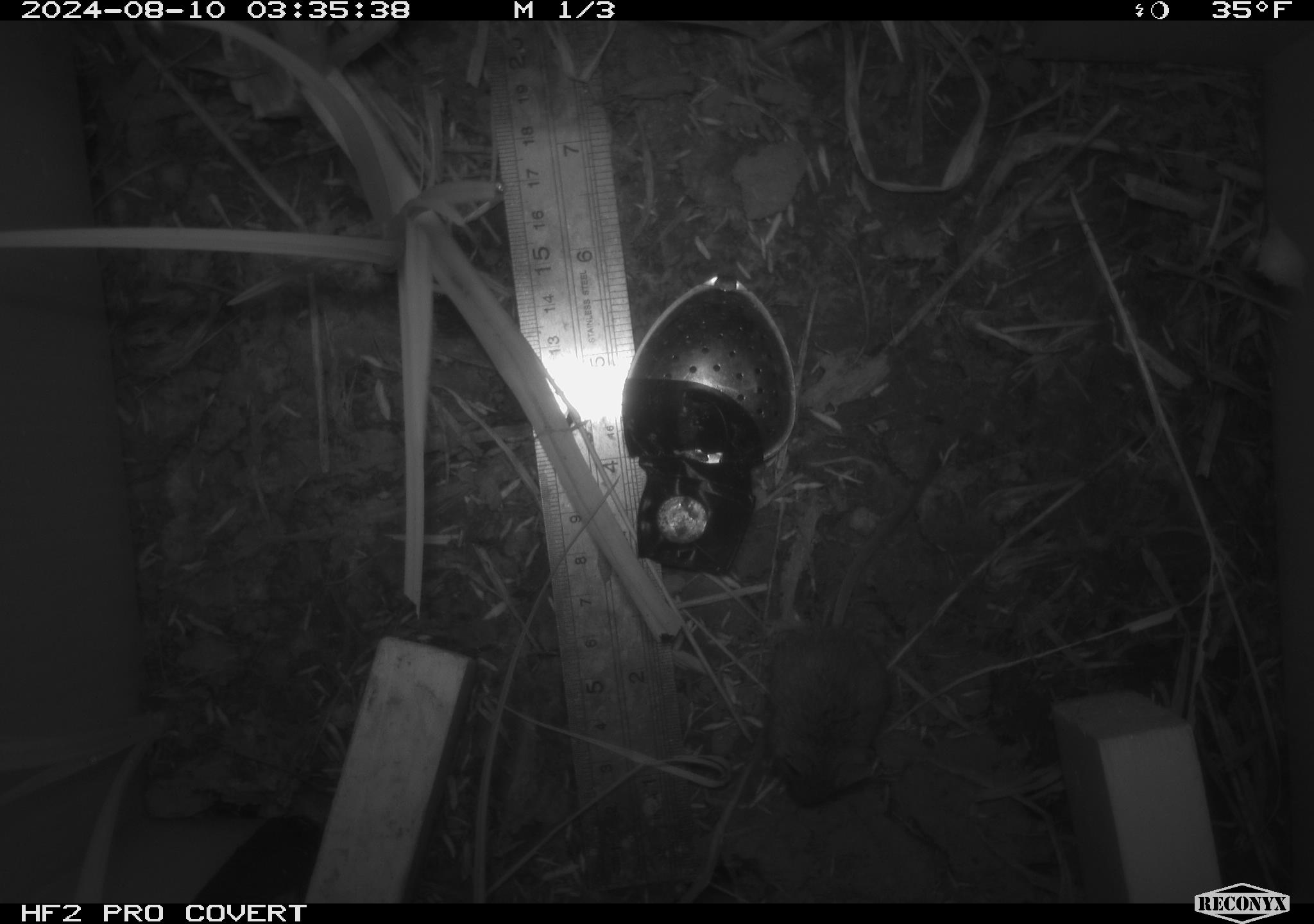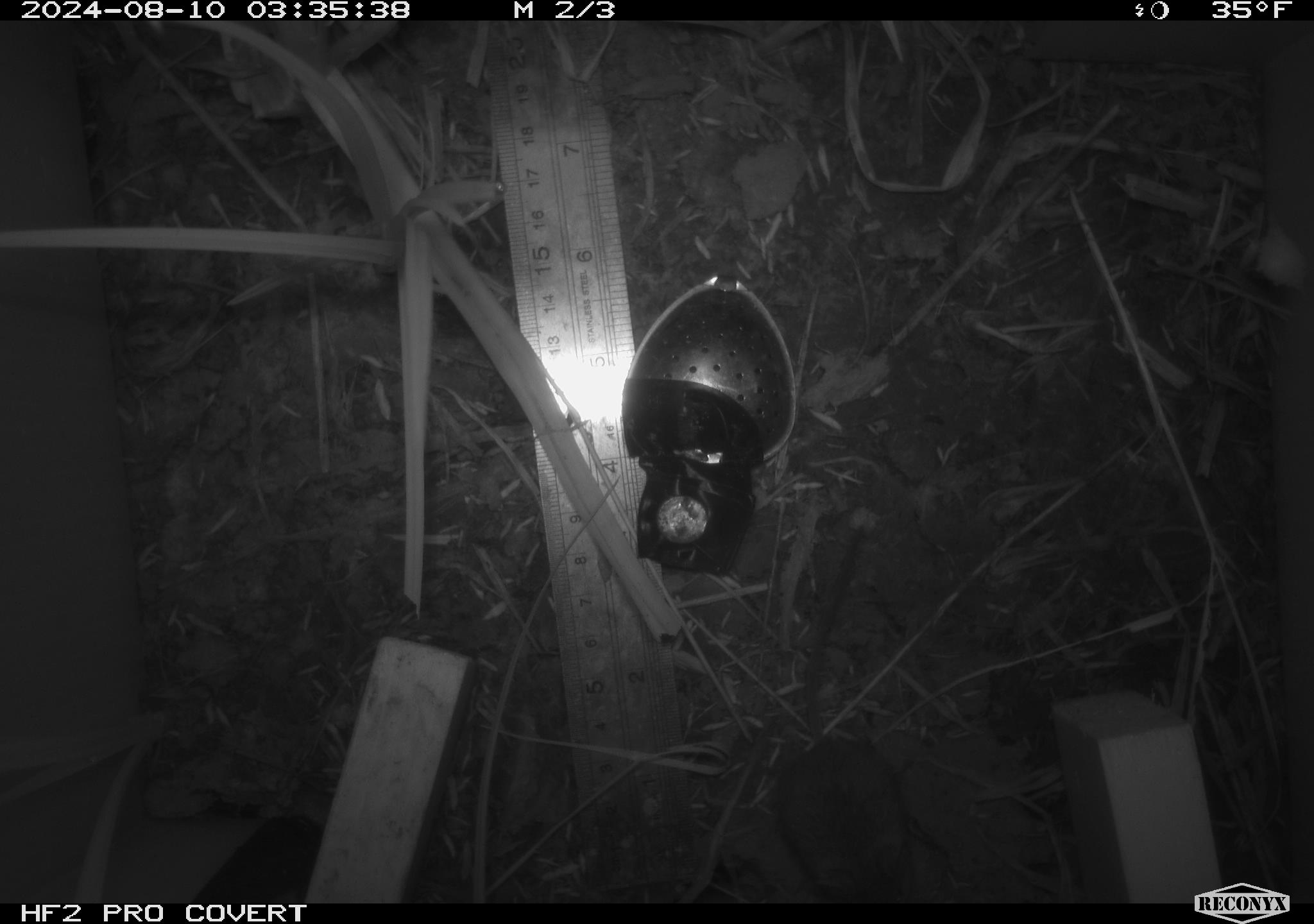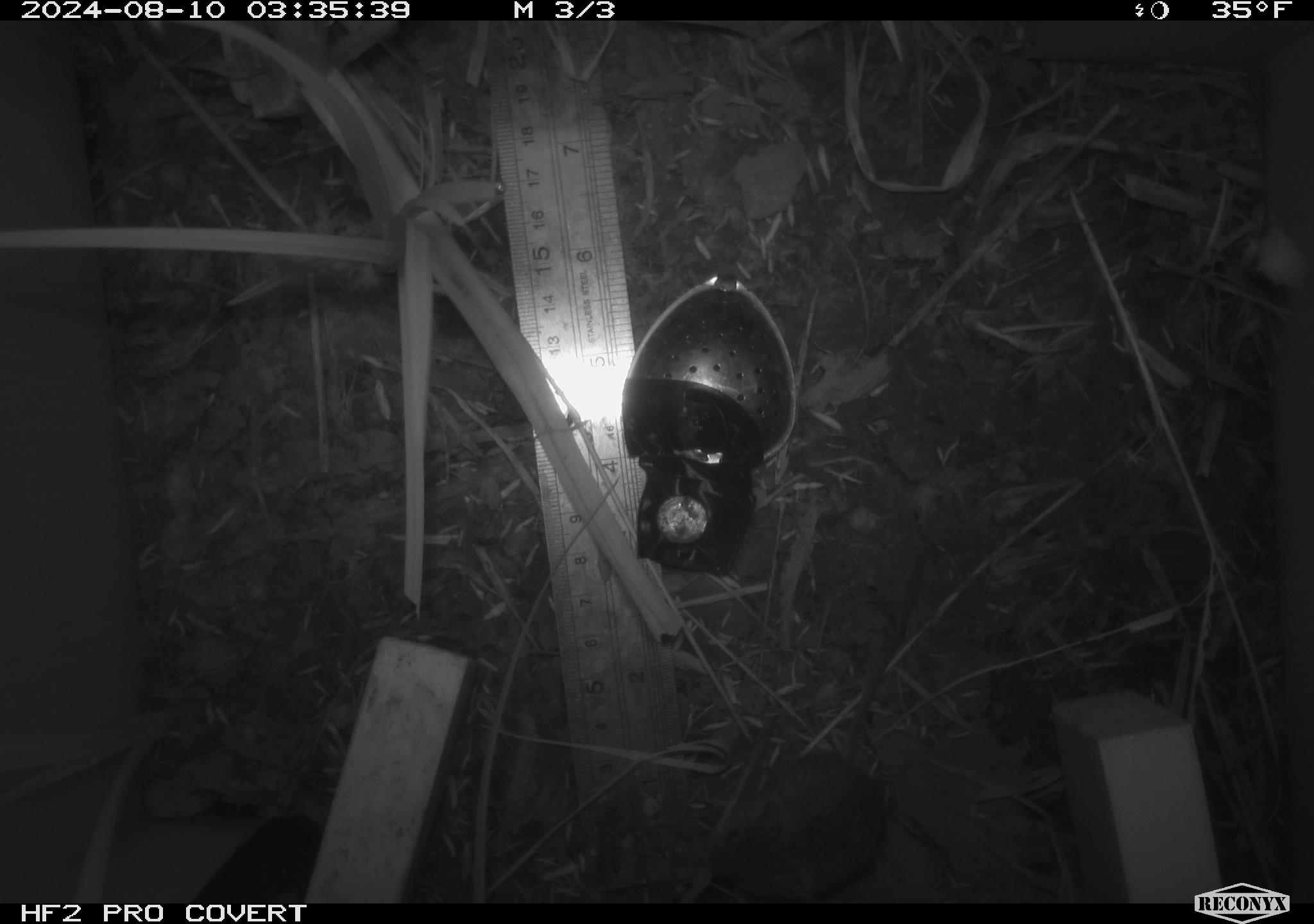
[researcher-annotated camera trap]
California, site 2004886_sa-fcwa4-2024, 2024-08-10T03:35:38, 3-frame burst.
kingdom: Animalia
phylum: Chordata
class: Mammalia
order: Rodentia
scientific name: Rodentia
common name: rodent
Rodent (Rodentia).